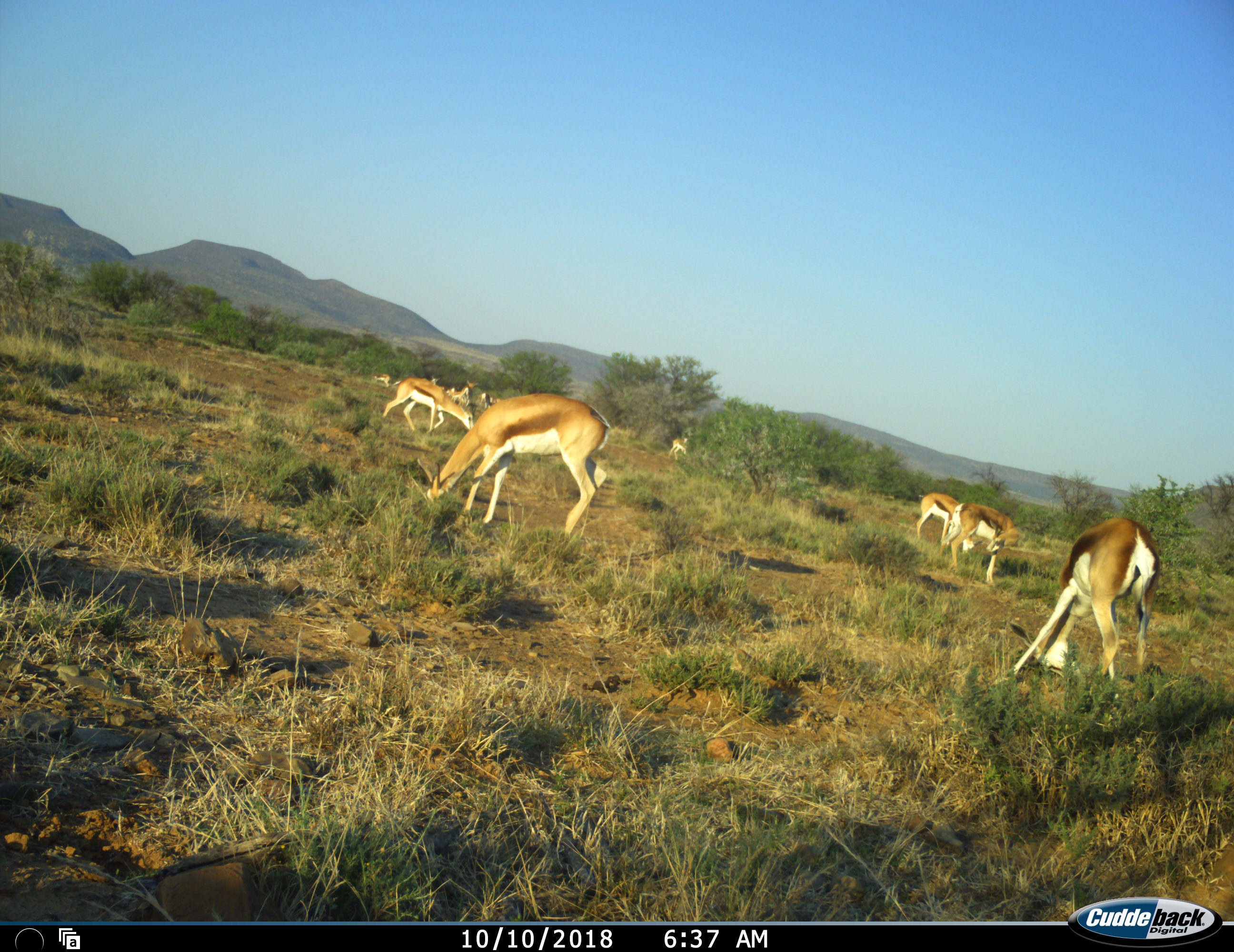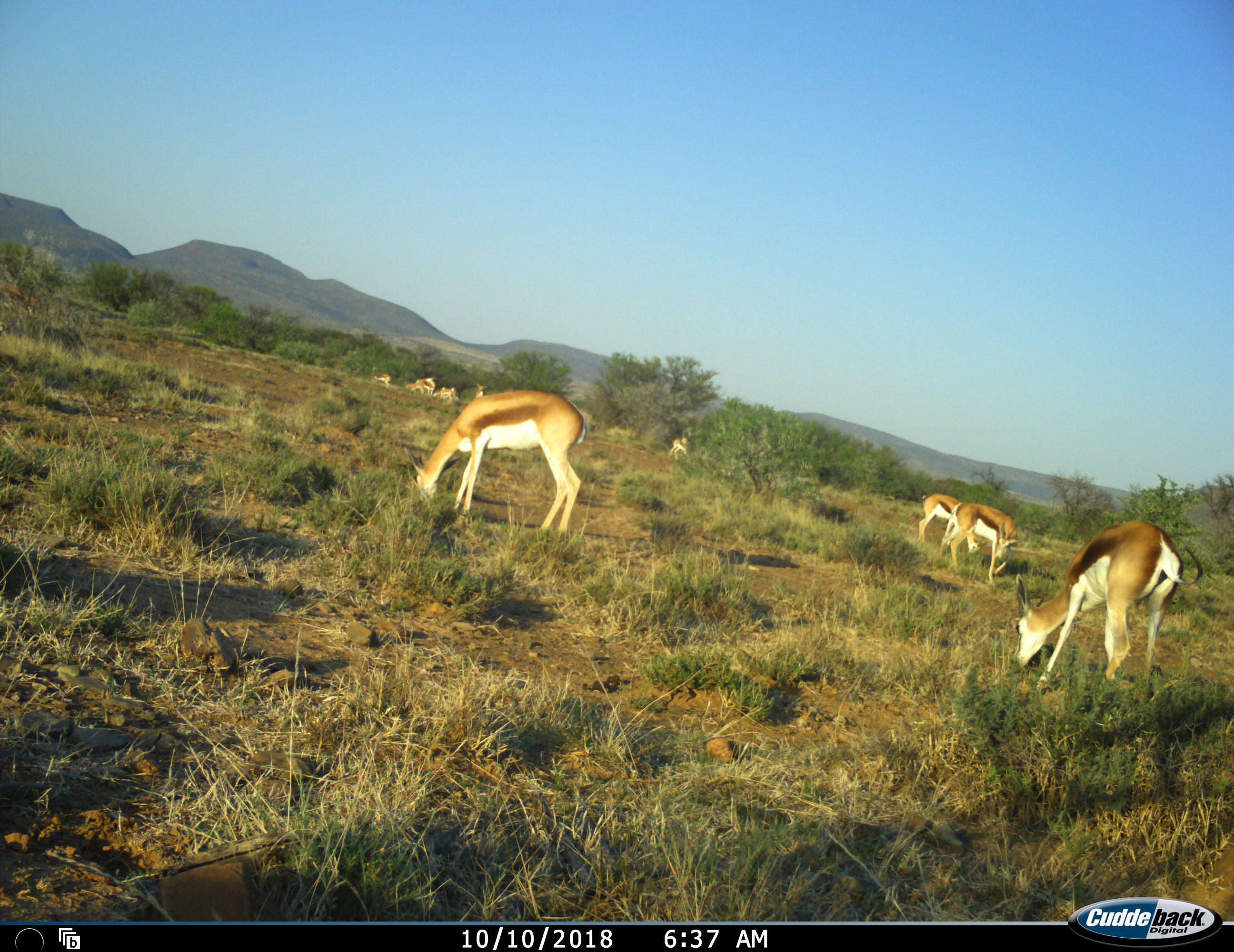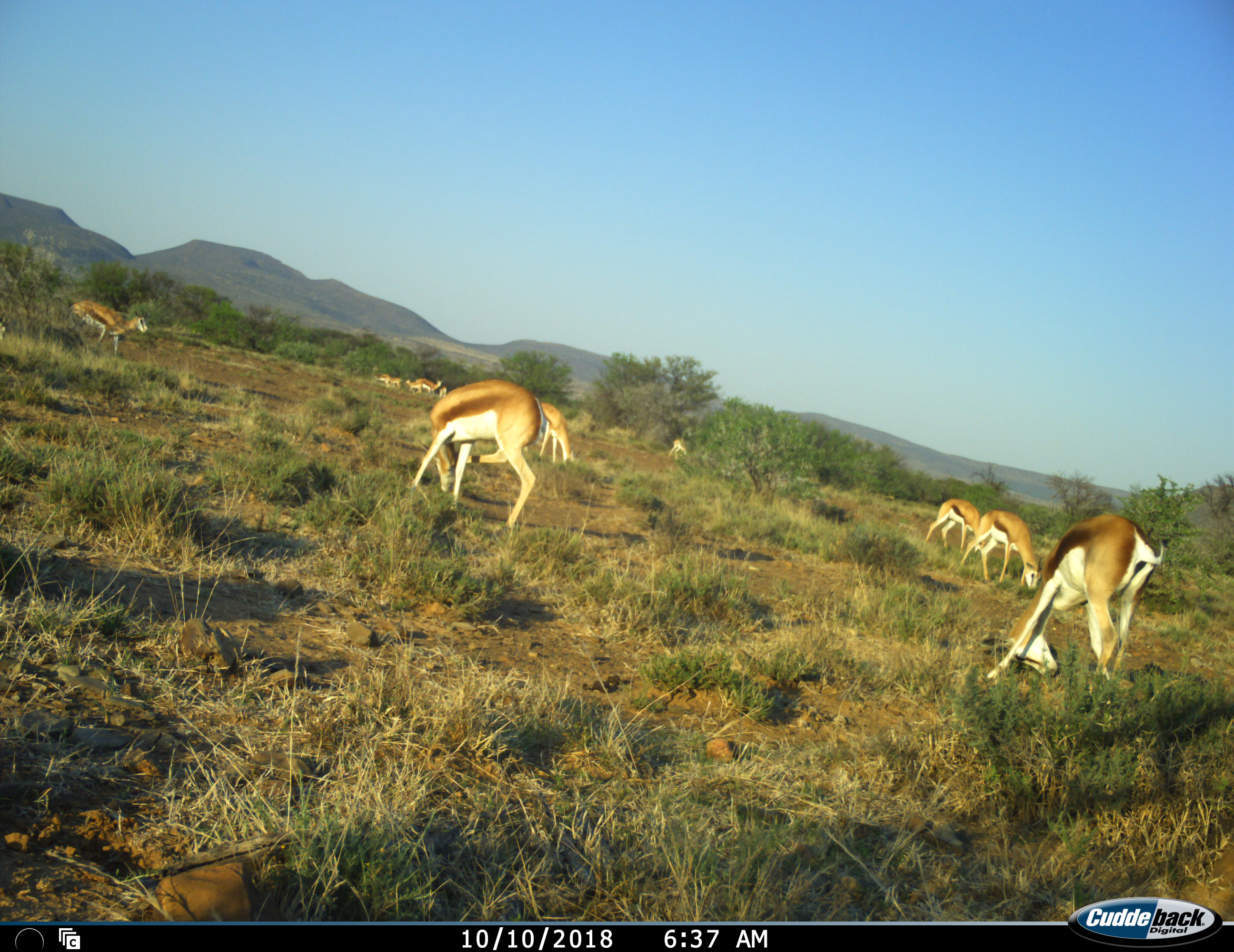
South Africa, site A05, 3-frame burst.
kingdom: Animalia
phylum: Chordata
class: Mammalia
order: Artiodactyla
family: Bovidae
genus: Antidorcas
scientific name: Antidorcas marsupialis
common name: springbok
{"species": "springbok (Antidorcas marsupialis)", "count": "11-50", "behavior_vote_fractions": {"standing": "56%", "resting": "11%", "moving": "56%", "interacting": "0%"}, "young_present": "22%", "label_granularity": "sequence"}